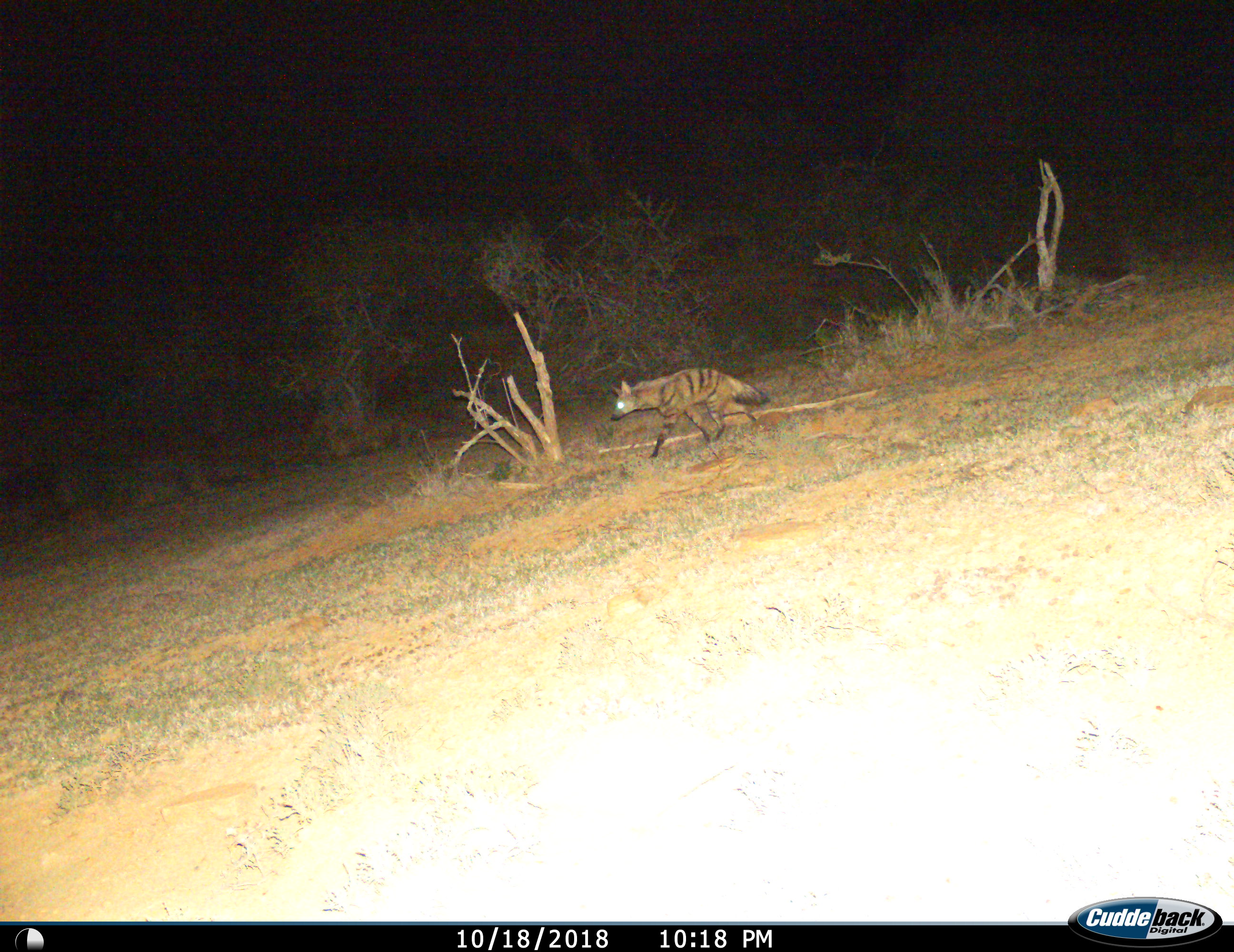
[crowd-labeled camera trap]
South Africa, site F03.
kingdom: Animalia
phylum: Chordata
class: Mammalia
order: Carnivora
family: Hyaenidae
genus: Proteles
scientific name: Proteles cristatus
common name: aardwolf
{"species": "aardwolf (Proteles cristatus)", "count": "1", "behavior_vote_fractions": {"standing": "0%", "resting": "0%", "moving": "100%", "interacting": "0%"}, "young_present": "0%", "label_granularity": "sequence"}